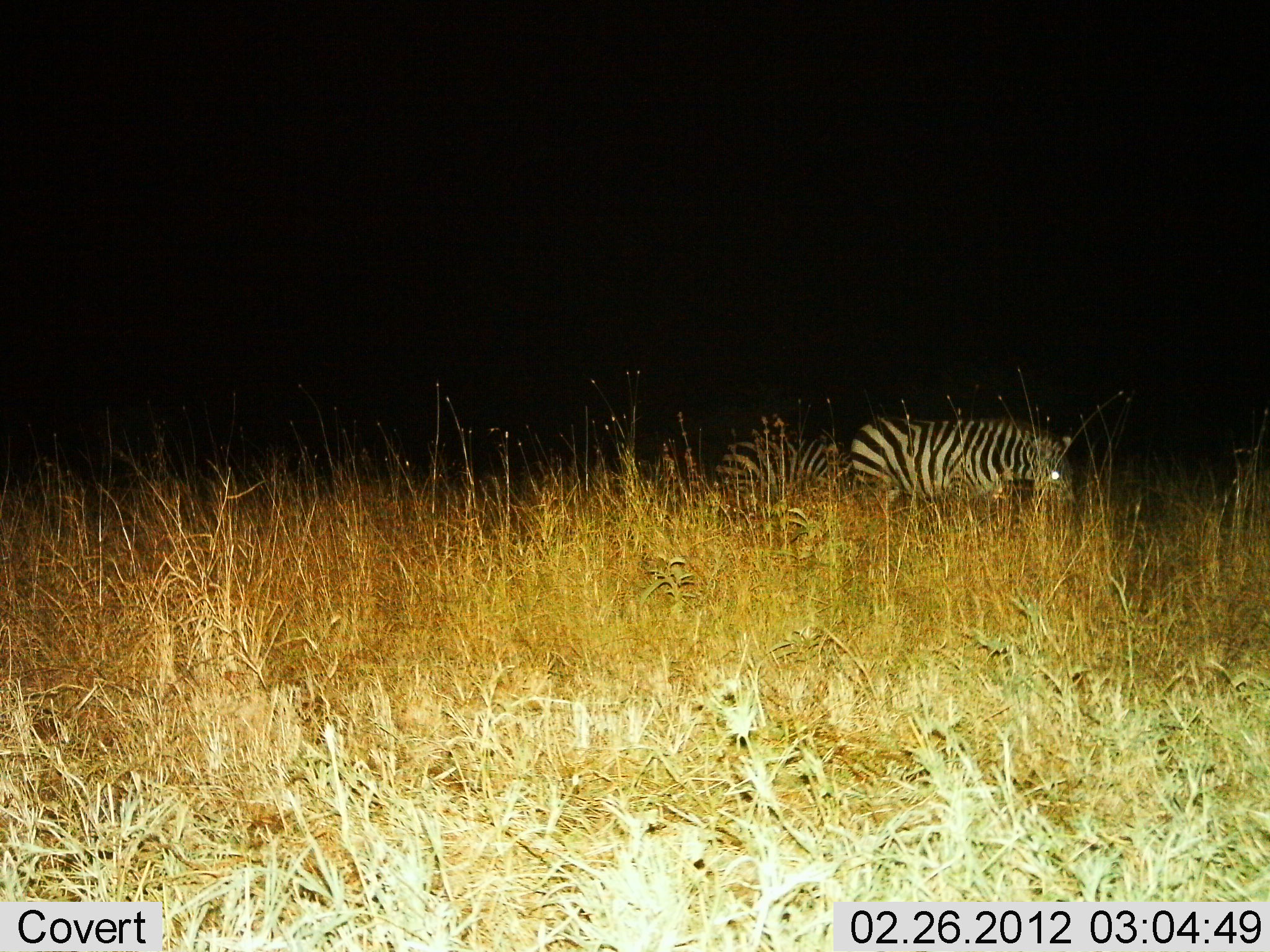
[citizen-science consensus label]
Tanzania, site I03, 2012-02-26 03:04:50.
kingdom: Animalia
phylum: Chordata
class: Mammalia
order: Perissodactyla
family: Equidae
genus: Equus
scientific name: Equus quagga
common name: plains zebra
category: zebra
Zebra (plains zebra) (Equus quagga), count 2. Behavior (volunteer vote fractions): standing 44%, resting 16%, moving 24%, interacting 0%. Young present (vote fraction): 0%. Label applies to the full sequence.